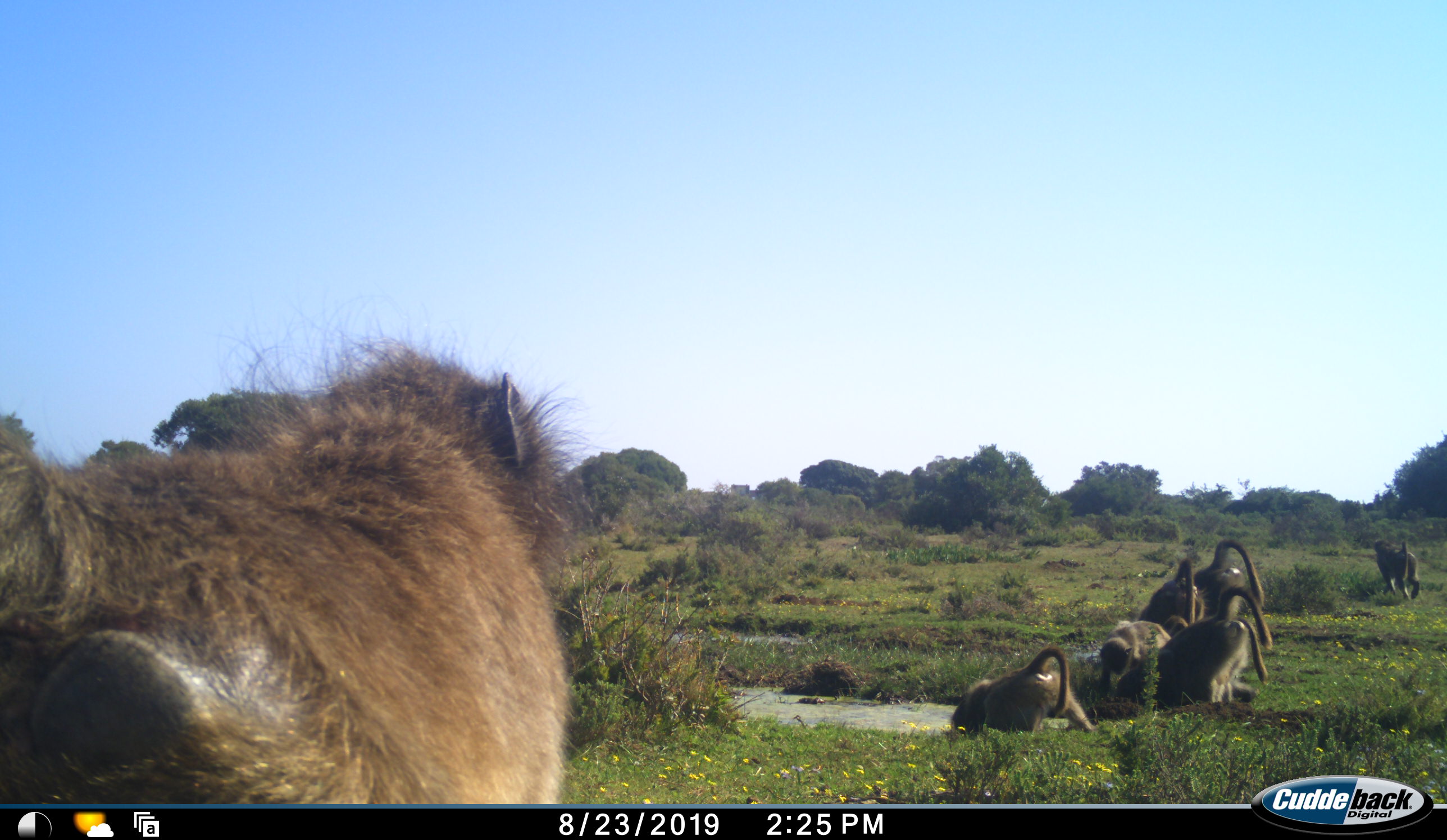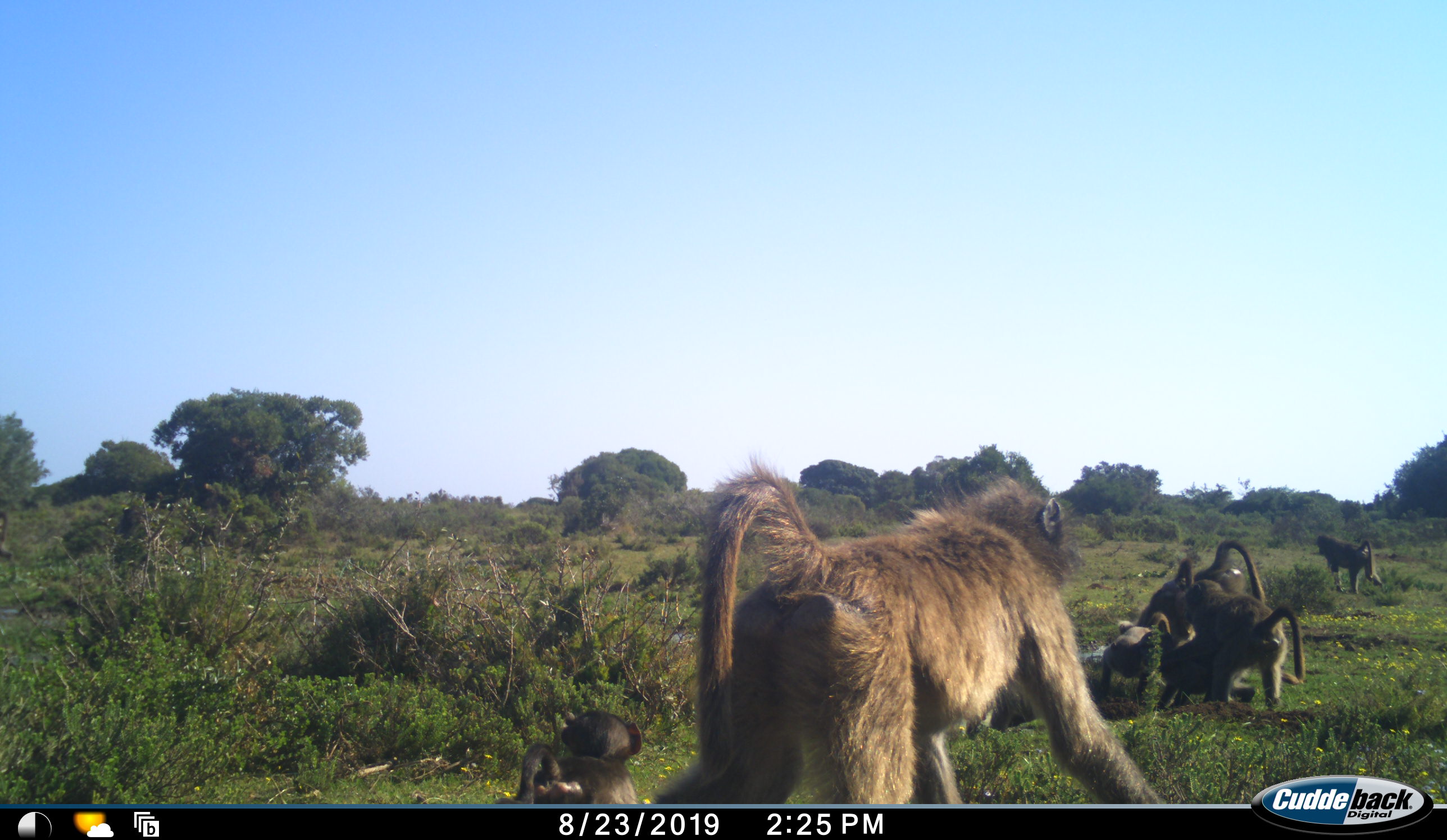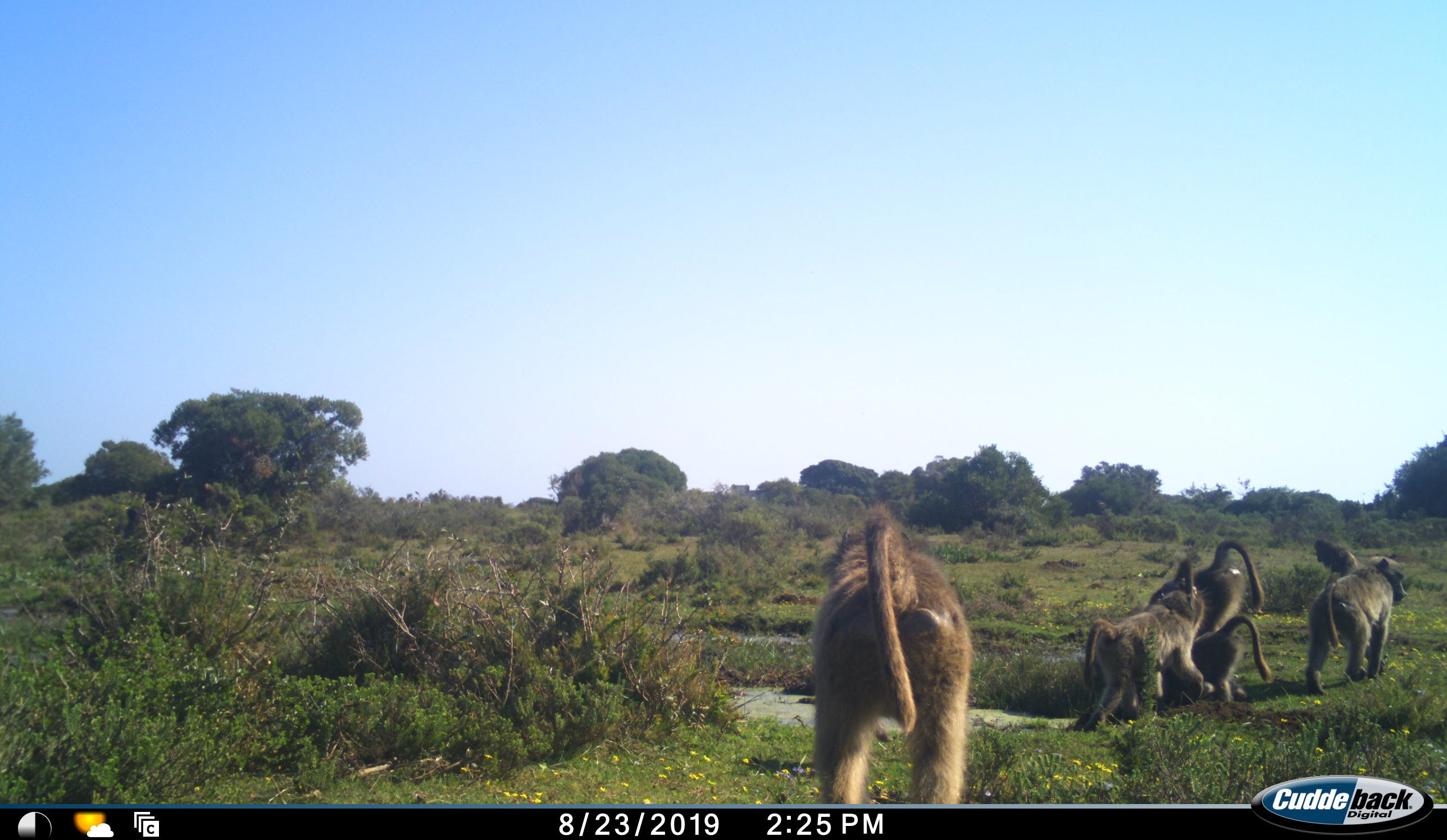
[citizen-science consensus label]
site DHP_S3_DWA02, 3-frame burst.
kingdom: Animalia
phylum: Chordata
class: Mammalia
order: Primates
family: Cercopithecidae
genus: Papio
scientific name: Papio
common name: baboon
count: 8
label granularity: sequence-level